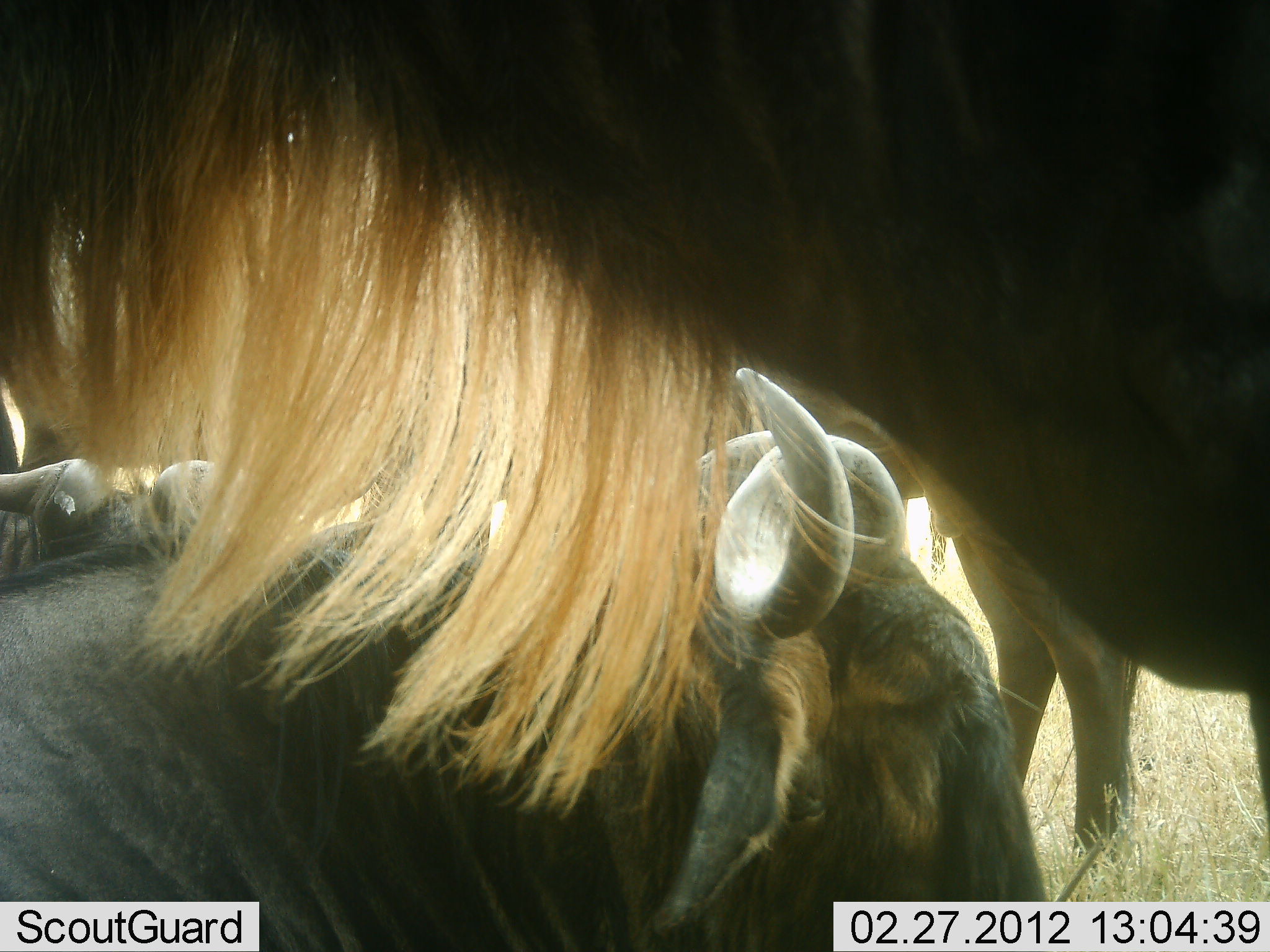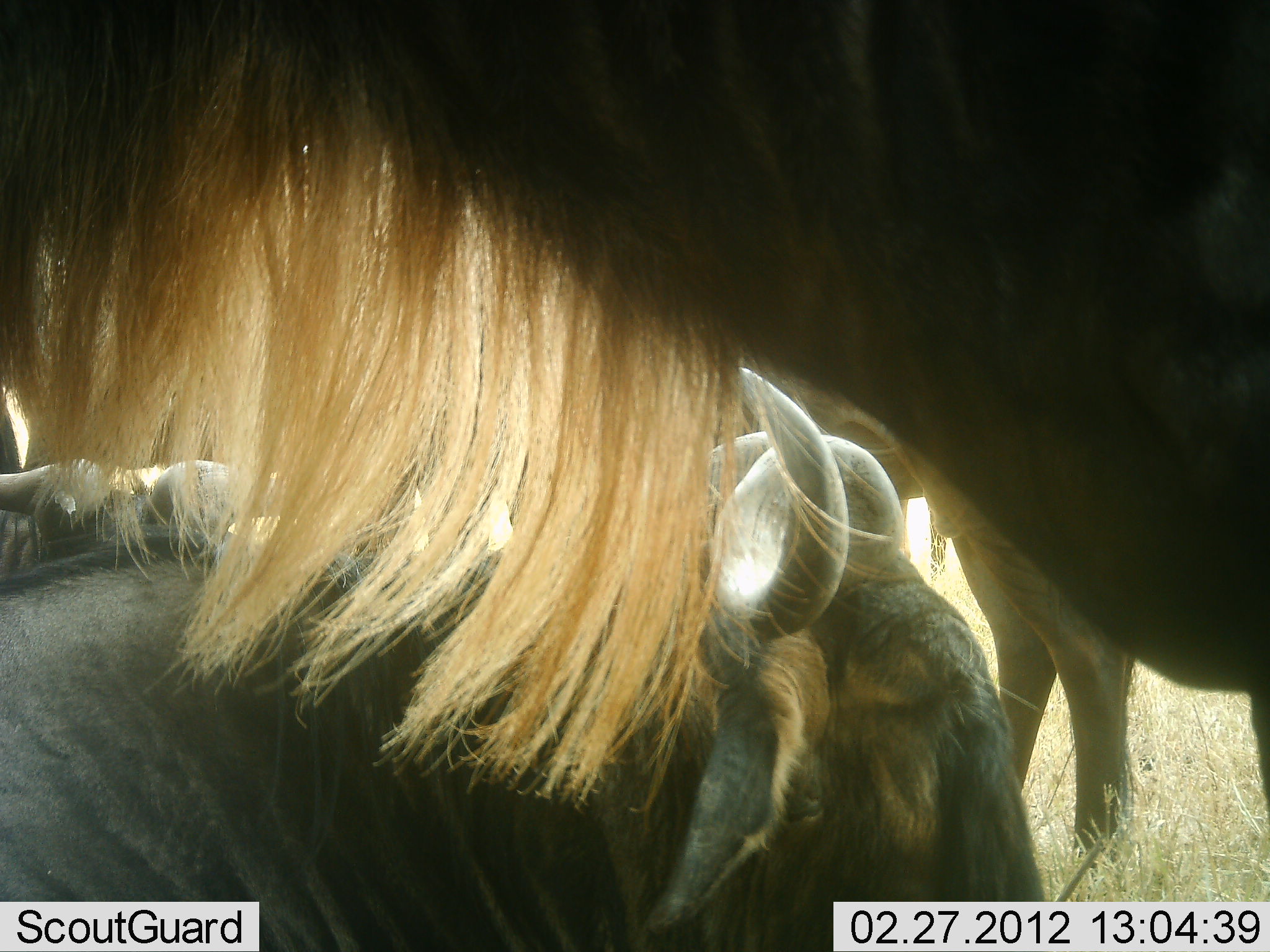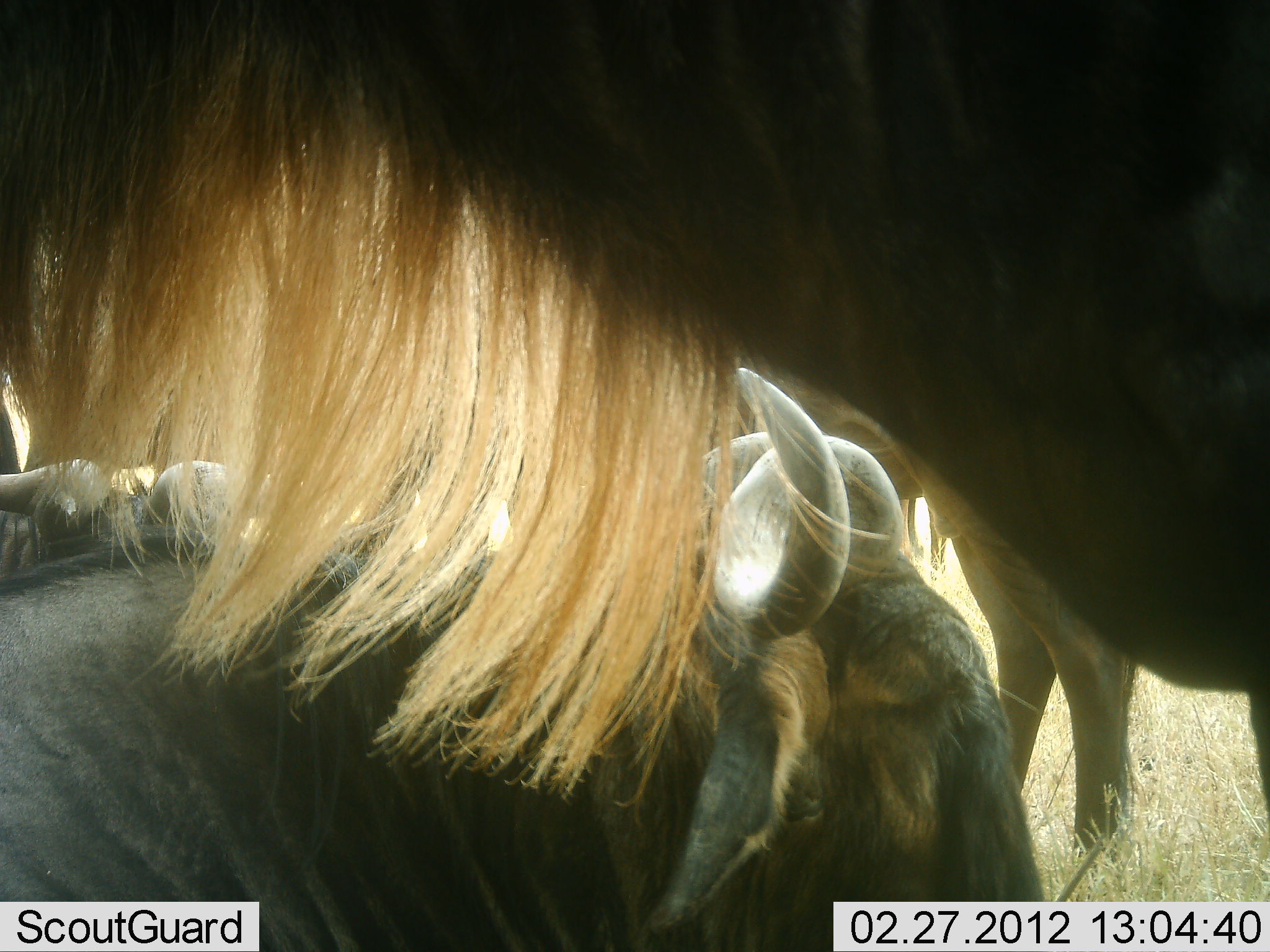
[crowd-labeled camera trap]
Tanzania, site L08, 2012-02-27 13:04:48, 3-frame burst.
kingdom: Animalia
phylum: Chordata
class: Mammalia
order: Artiodactyla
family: Bovidae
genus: Connochaetes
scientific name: Connochaetes taurinus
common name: blue wildebeest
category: wildebeest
Wildebeest (blue wildebeest) (Connochaetes taurinus), count 4. Behavior (volunteer vote fractions): standing 91%, resting 82%, moving 0%, interacting 0%. Young present (vote fraction): 0%. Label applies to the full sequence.